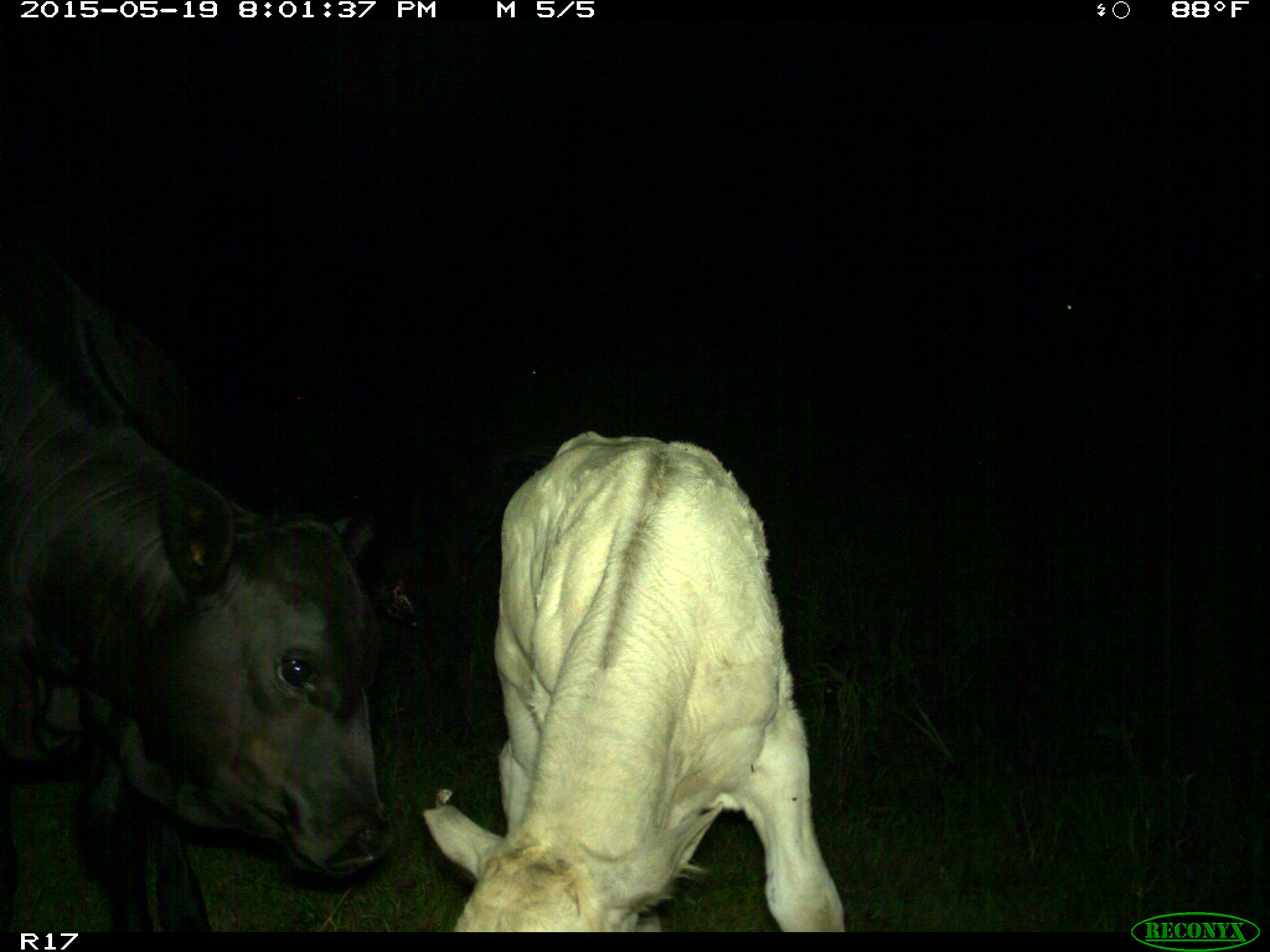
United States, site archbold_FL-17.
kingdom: Animalia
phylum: Chordata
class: Mammalia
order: Artiodactyla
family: Bovidae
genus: Bos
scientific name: Bos taurus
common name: domestic cow